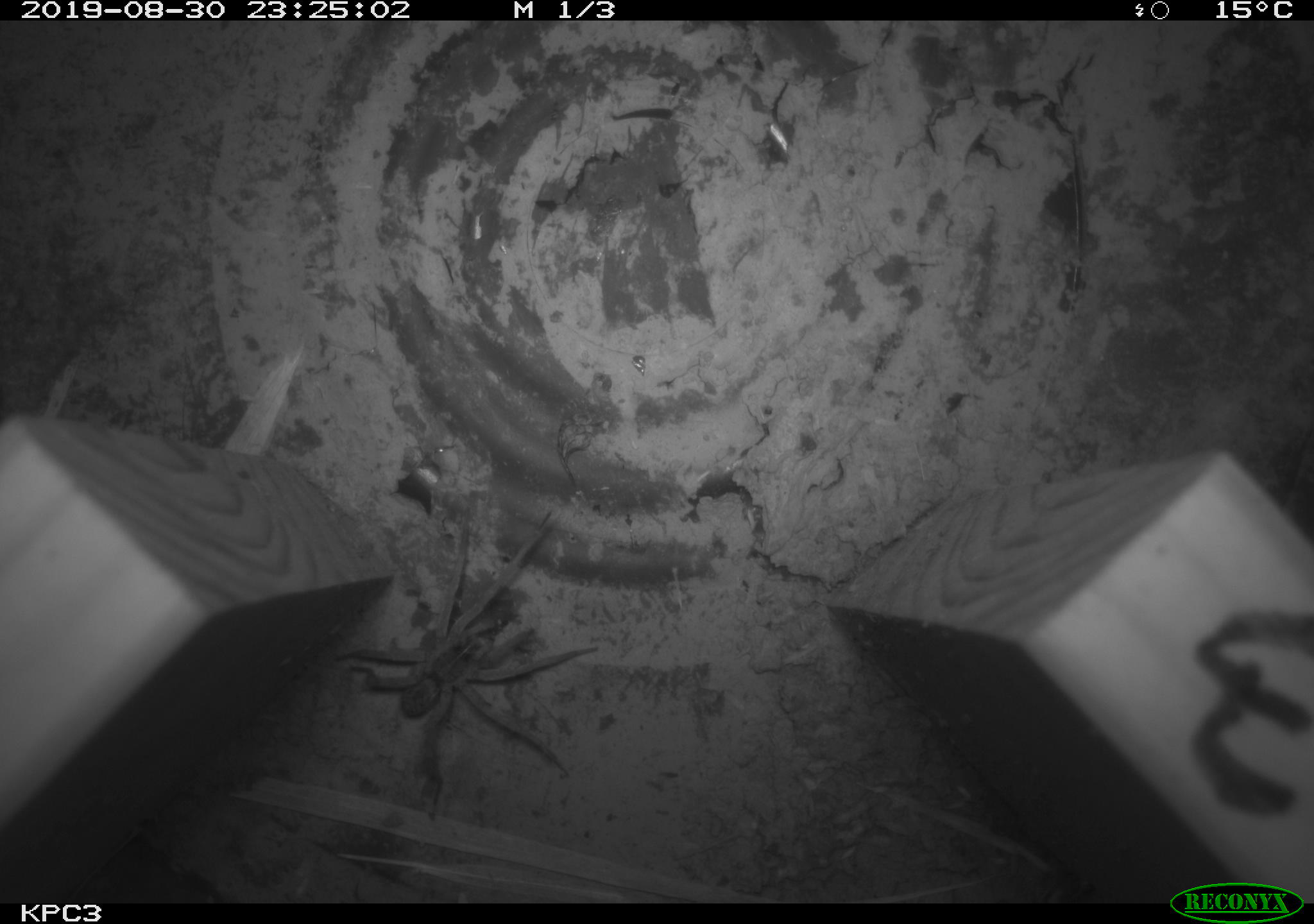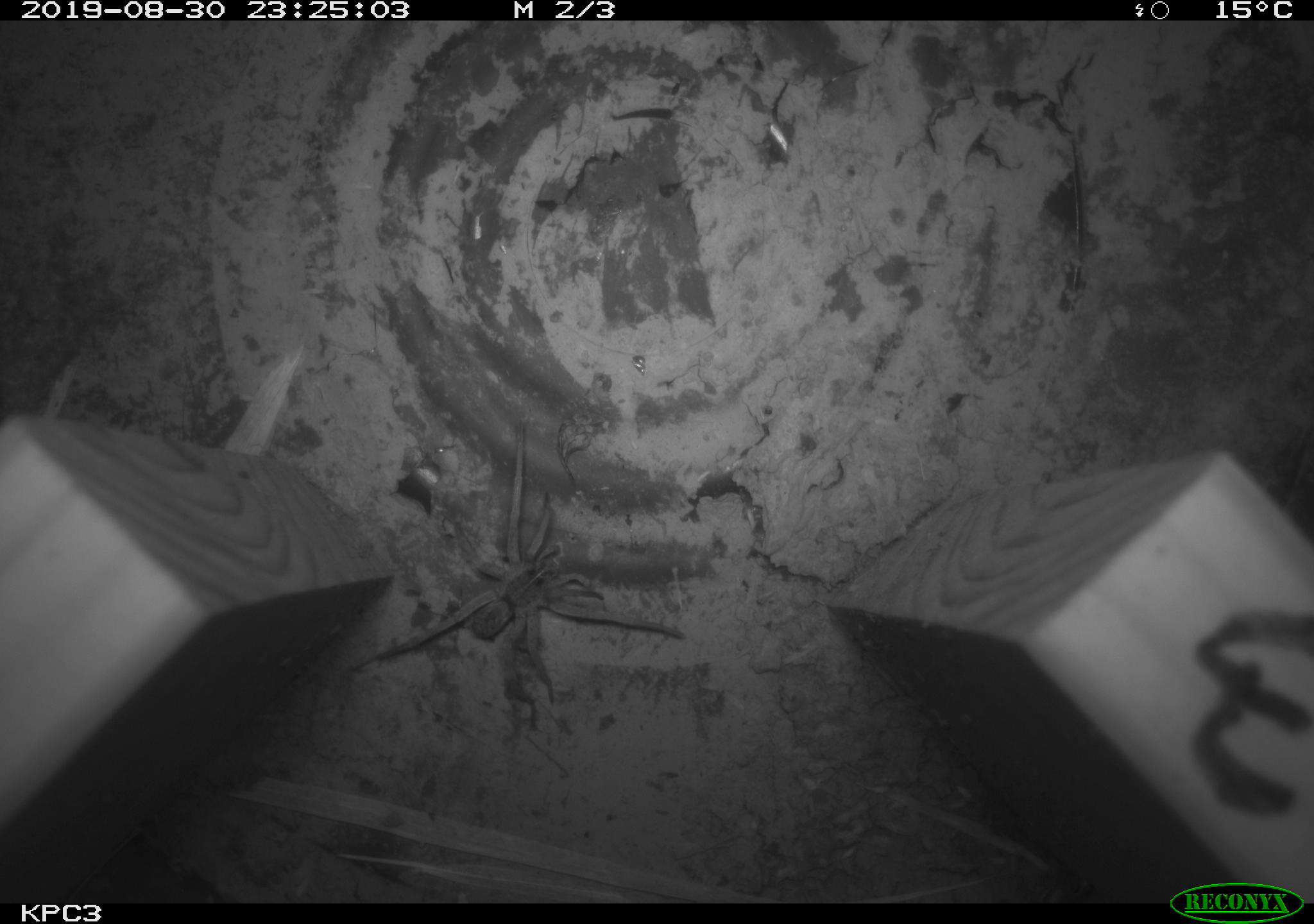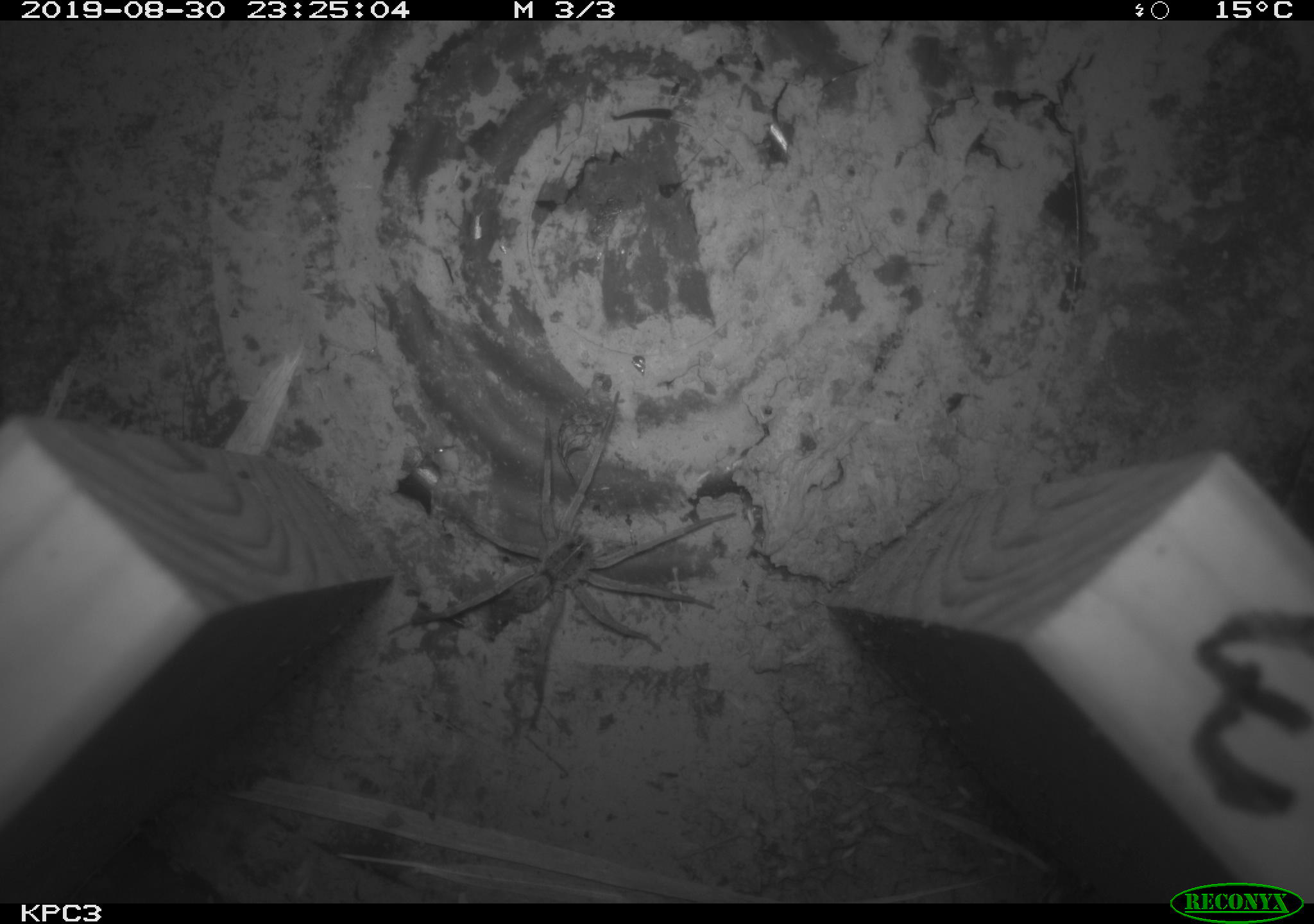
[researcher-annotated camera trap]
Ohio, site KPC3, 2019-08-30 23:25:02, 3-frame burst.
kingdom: Animalia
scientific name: Animalia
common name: animal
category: invertebrate